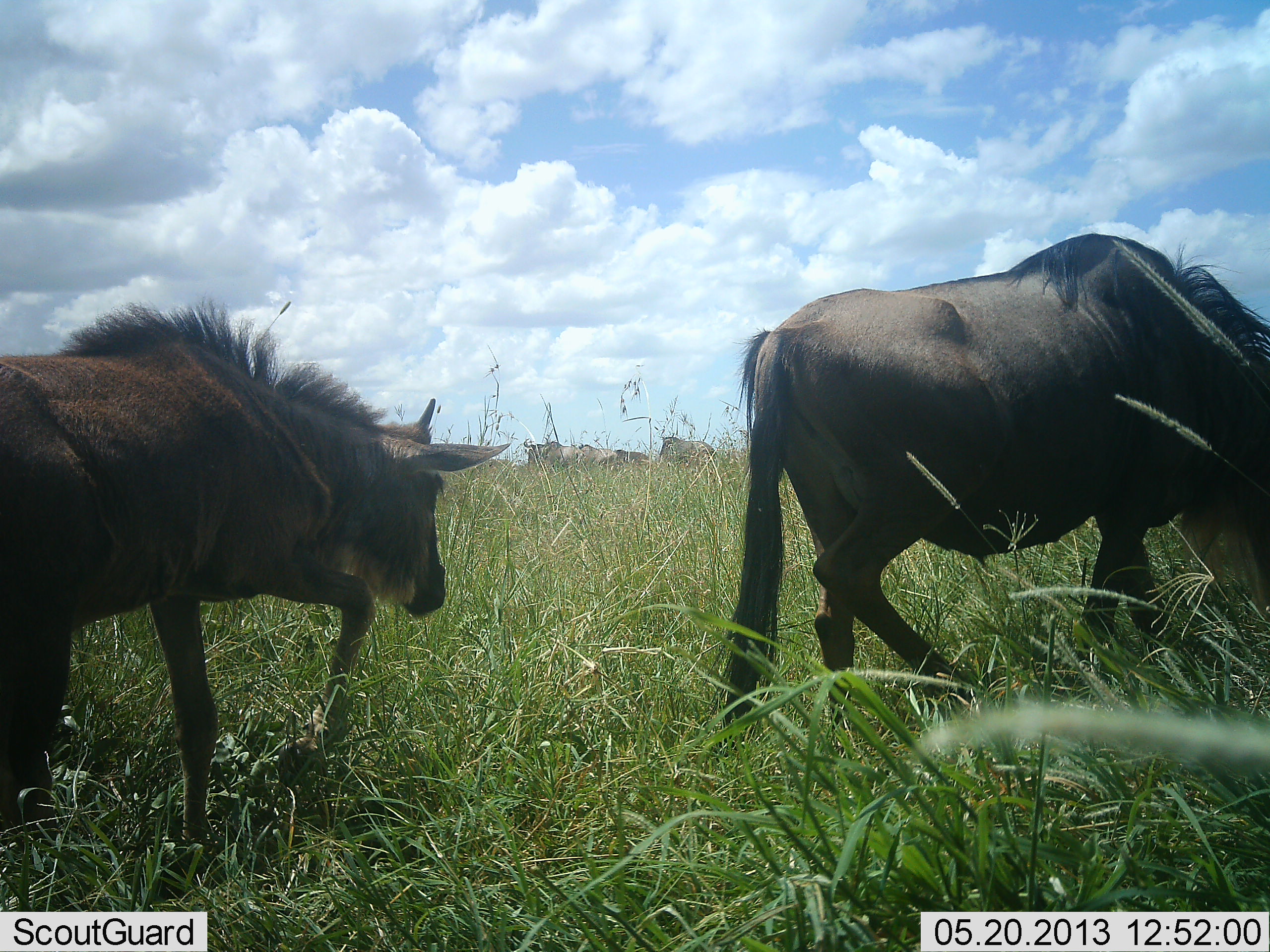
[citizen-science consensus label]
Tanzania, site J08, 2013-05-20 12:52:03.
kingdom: Animalia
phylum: Chordata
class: Mammalia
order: Artiodactyla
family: Bovidae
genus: Connochaetes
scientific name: Connochaetes taurinus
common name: blue wildebeest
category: wildebeest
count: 5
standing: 21%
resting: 0%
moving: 79%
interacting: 0%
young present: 50%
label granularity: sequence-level